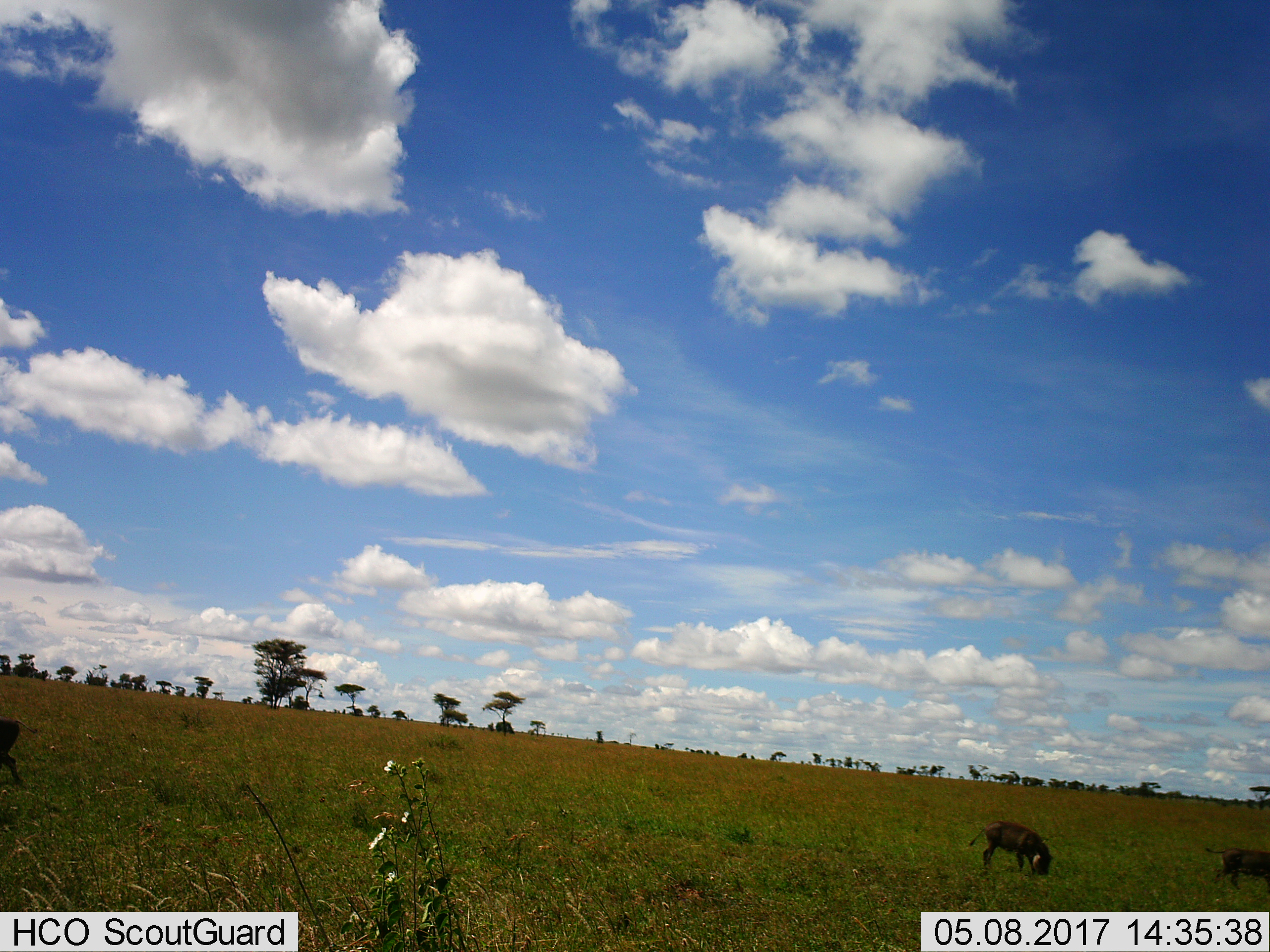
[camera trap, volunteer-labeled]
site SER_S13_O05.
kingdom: Animalia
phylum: Chordata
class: Mammalia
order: Artiodactyla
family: Suidae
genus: Phacochoerus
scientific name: Phacochoerus africanus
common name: warthog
Warthog (Phacochoerus africanus), count 3. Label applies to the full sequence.